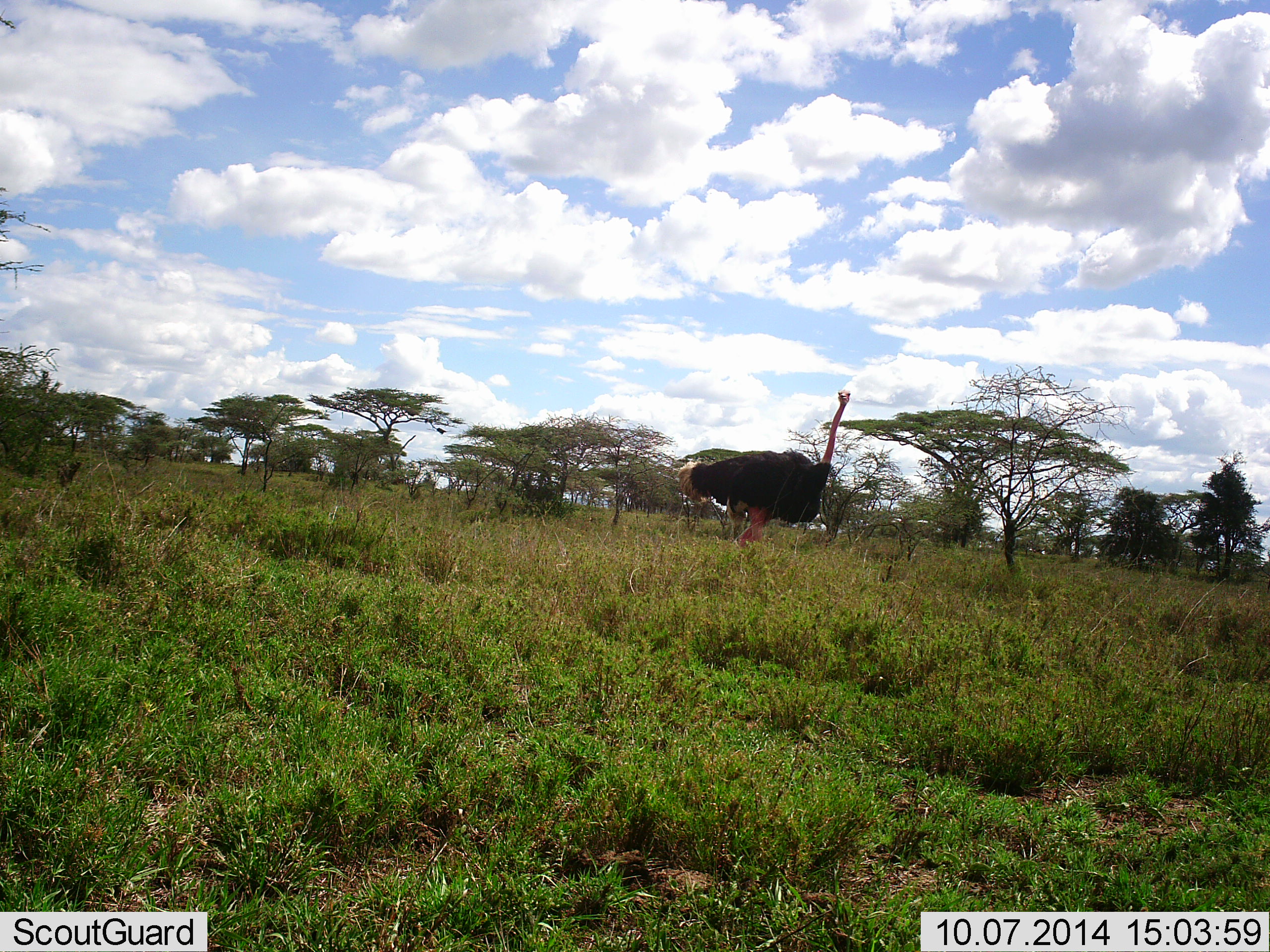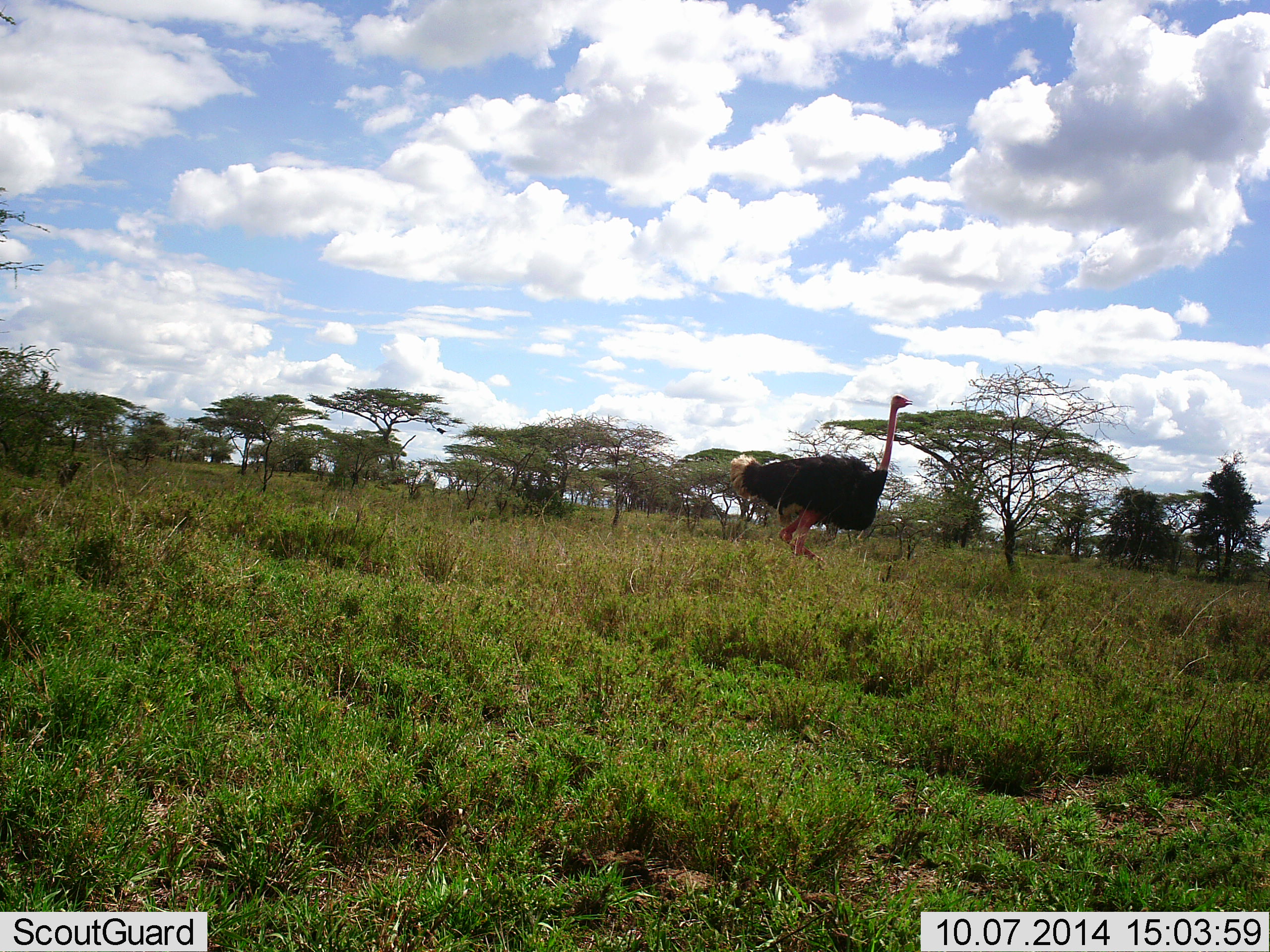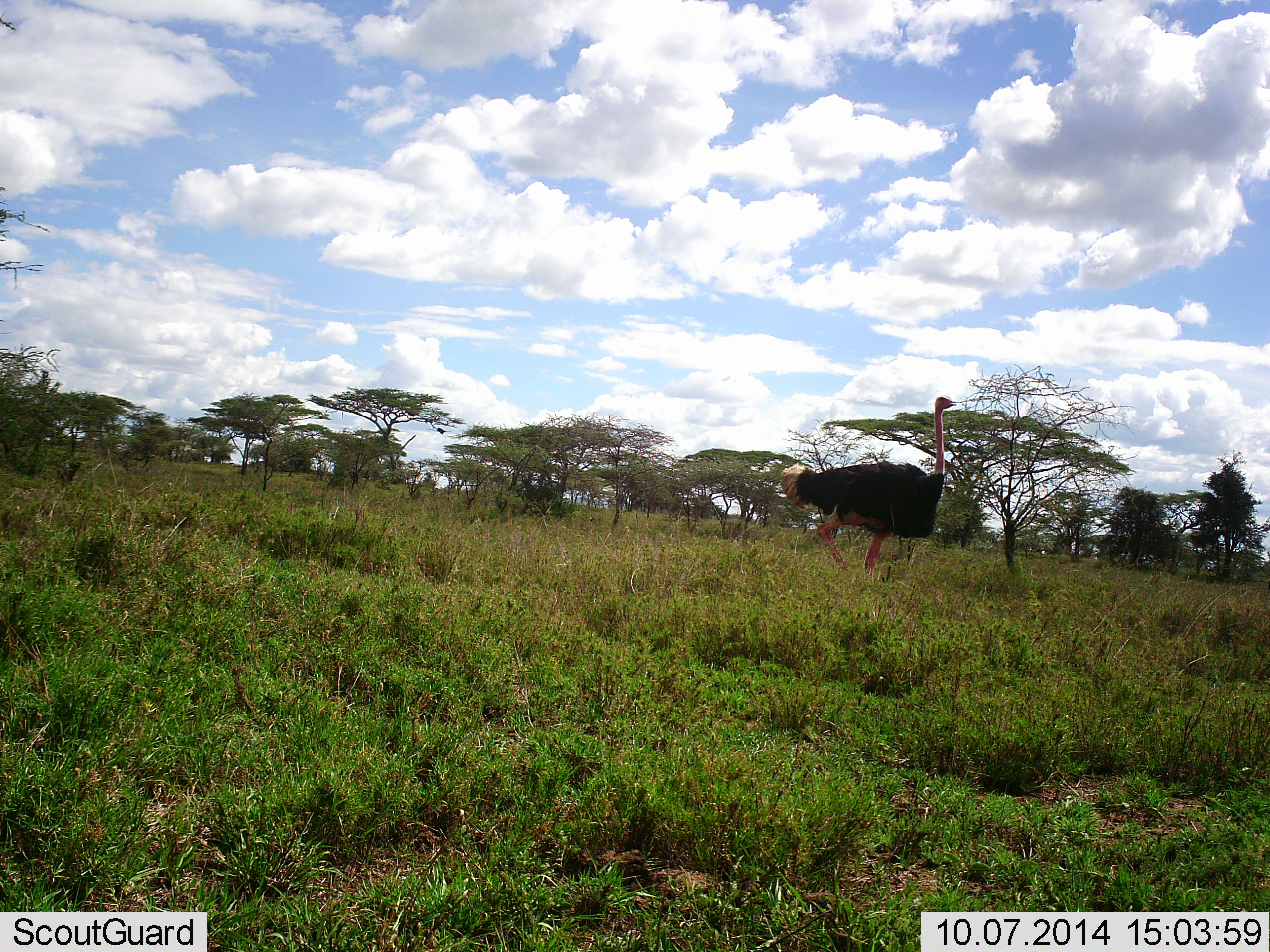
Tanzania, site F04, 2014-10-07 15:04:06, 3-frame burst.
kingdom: Animalia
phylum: Chordata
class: Aves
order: Struthioniformes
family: Struthionidae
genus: Struthio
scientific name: Struthio camelus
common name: ostrich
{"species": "ostrich (Struthio camelus)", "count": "1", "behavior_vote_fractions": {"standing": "40%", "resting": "0%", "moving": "70%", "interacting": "0%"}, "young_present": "0%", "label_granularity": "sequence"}